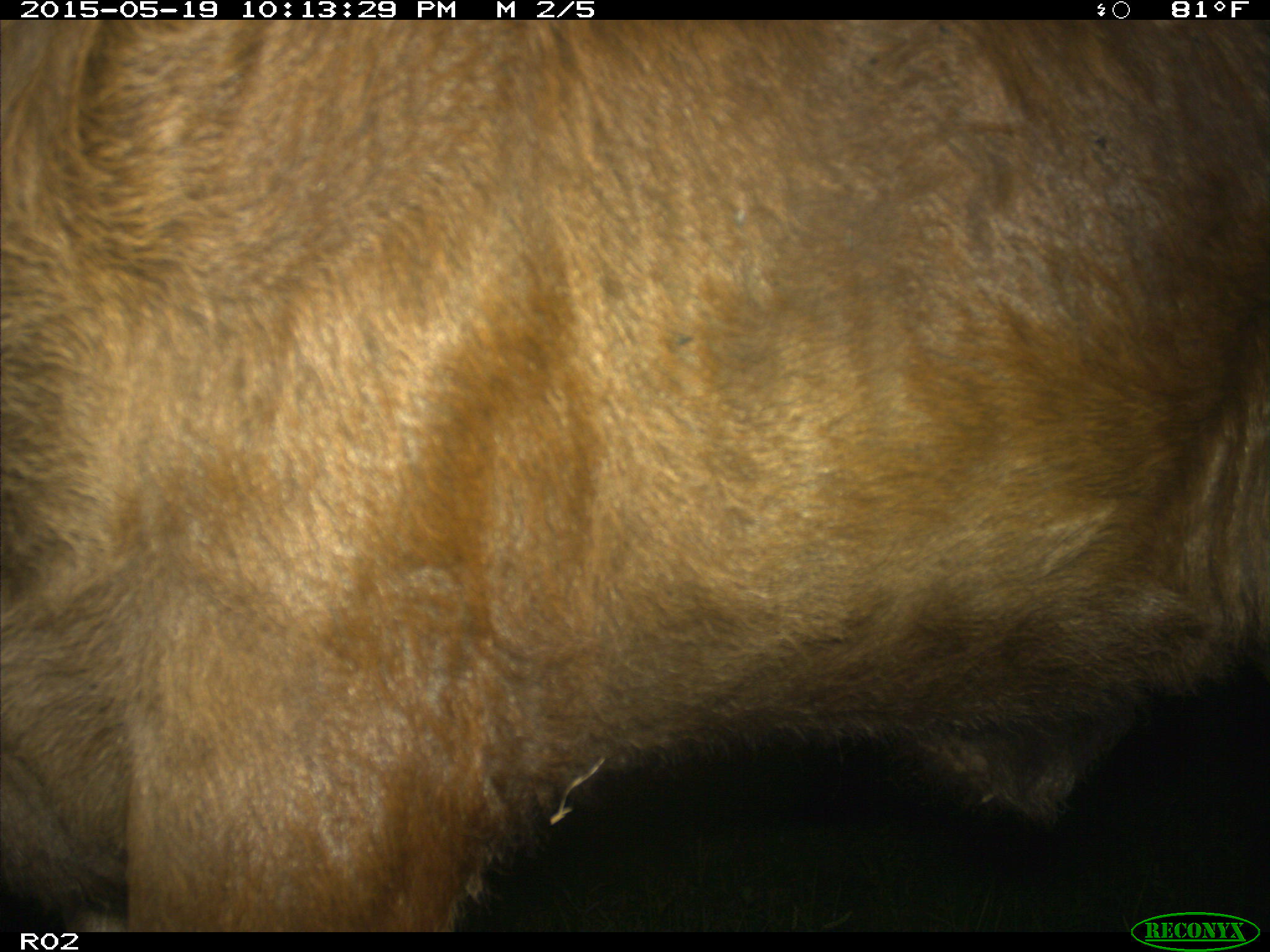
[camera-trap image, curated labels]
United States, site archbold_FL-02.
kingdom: Animalia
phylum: Chordata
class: Mammalia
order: Artiodactyla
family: Bovidae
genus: Bos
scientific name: Bos taurus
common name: domestic cow